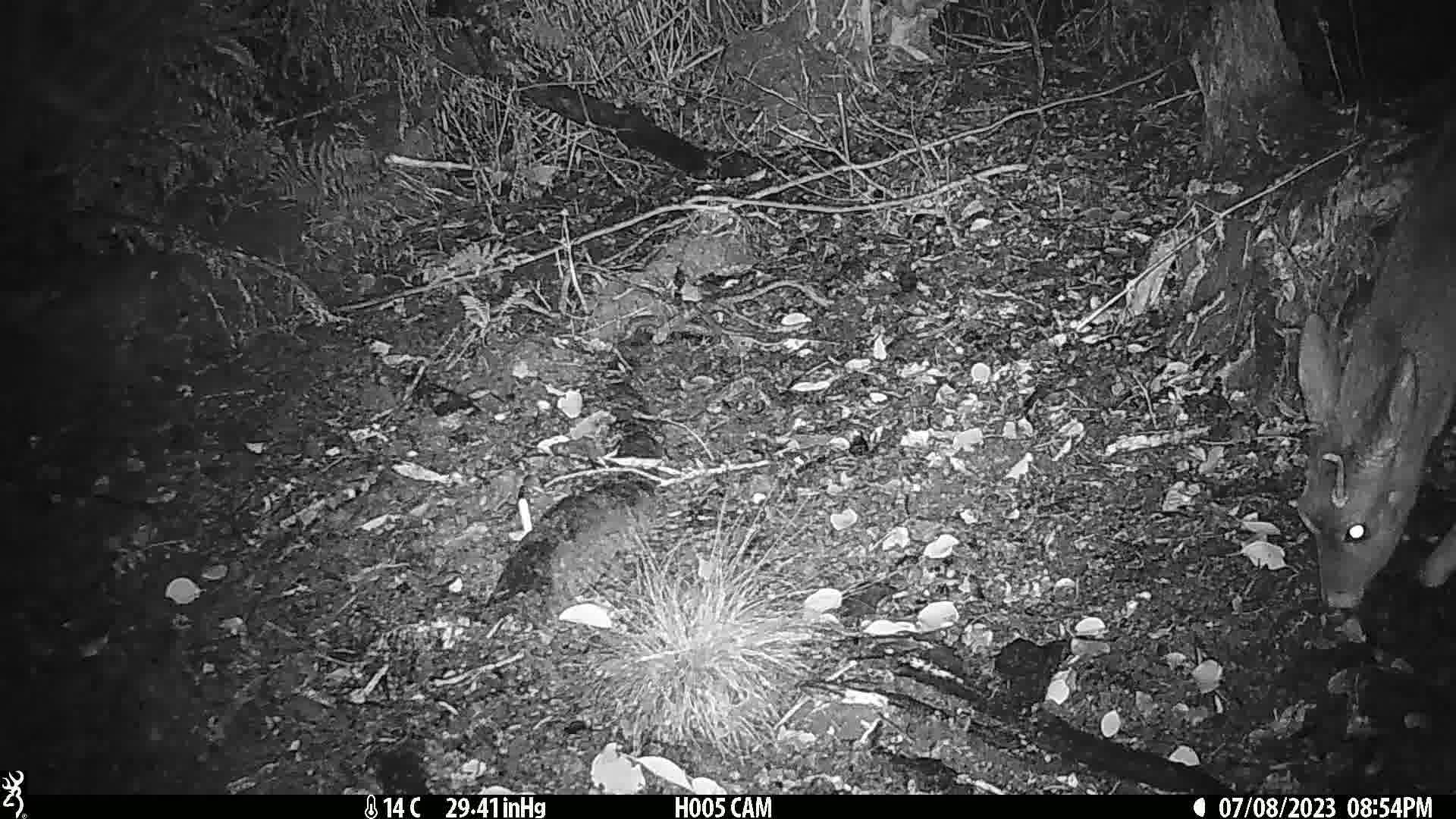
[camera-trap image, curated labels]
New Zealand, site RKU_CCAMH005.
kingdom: Animalia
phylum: Chordata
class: Mammalia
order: Artiodactyla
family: Cervidae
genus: Odocoileus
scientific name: Odocoileus virginianus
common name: white-tailed deer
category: white tailed deer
White tailed deer (white-tailed deer) (Odocoileus virginianus).